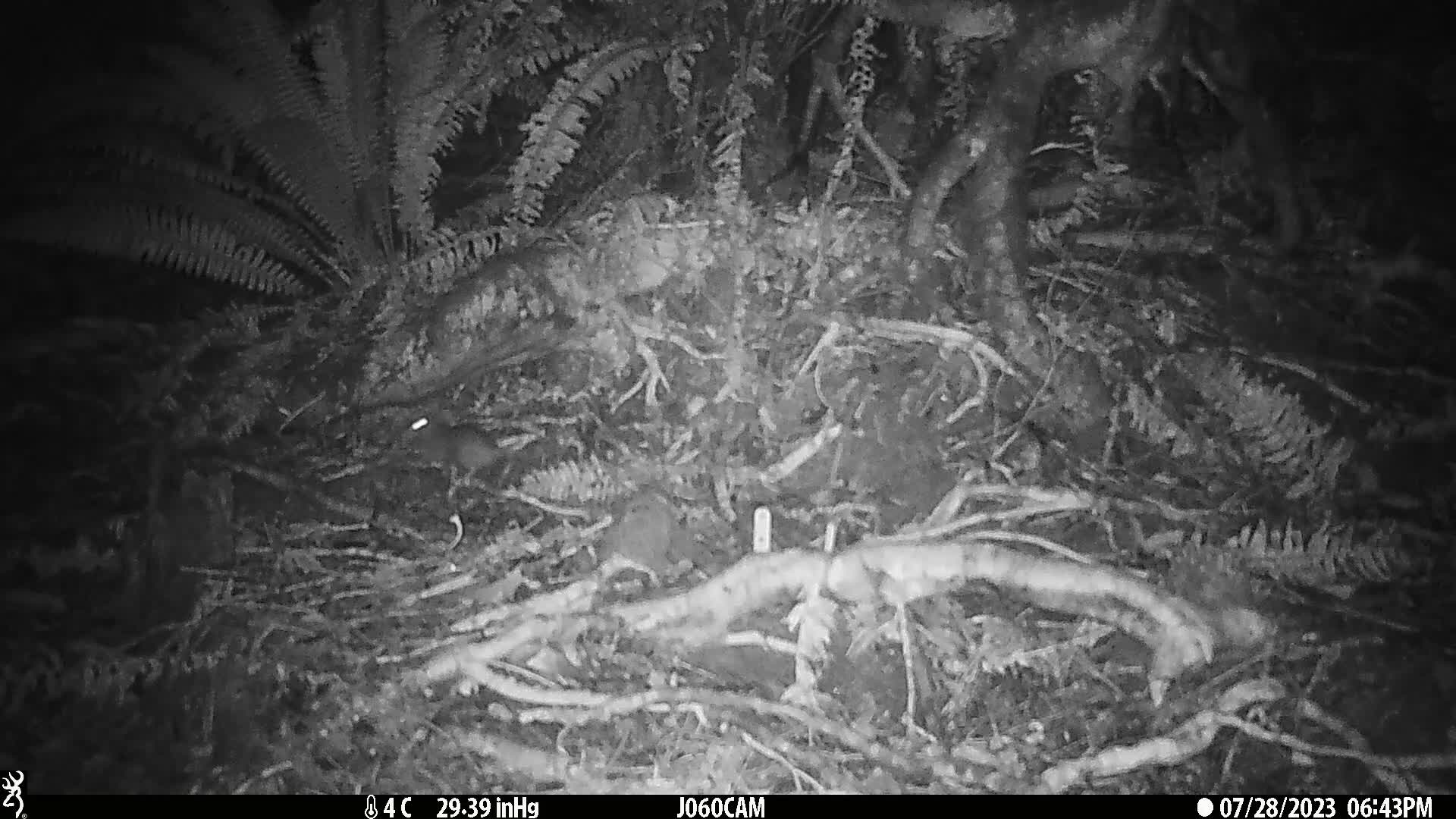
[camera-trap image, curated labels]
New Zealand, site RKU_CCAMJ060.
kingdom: Animalia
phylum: Chordata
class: Mammalia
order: Rodentia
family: Muridae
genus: Rattus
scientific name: Rattus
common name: rat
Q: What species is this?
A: Rat (Rattus).